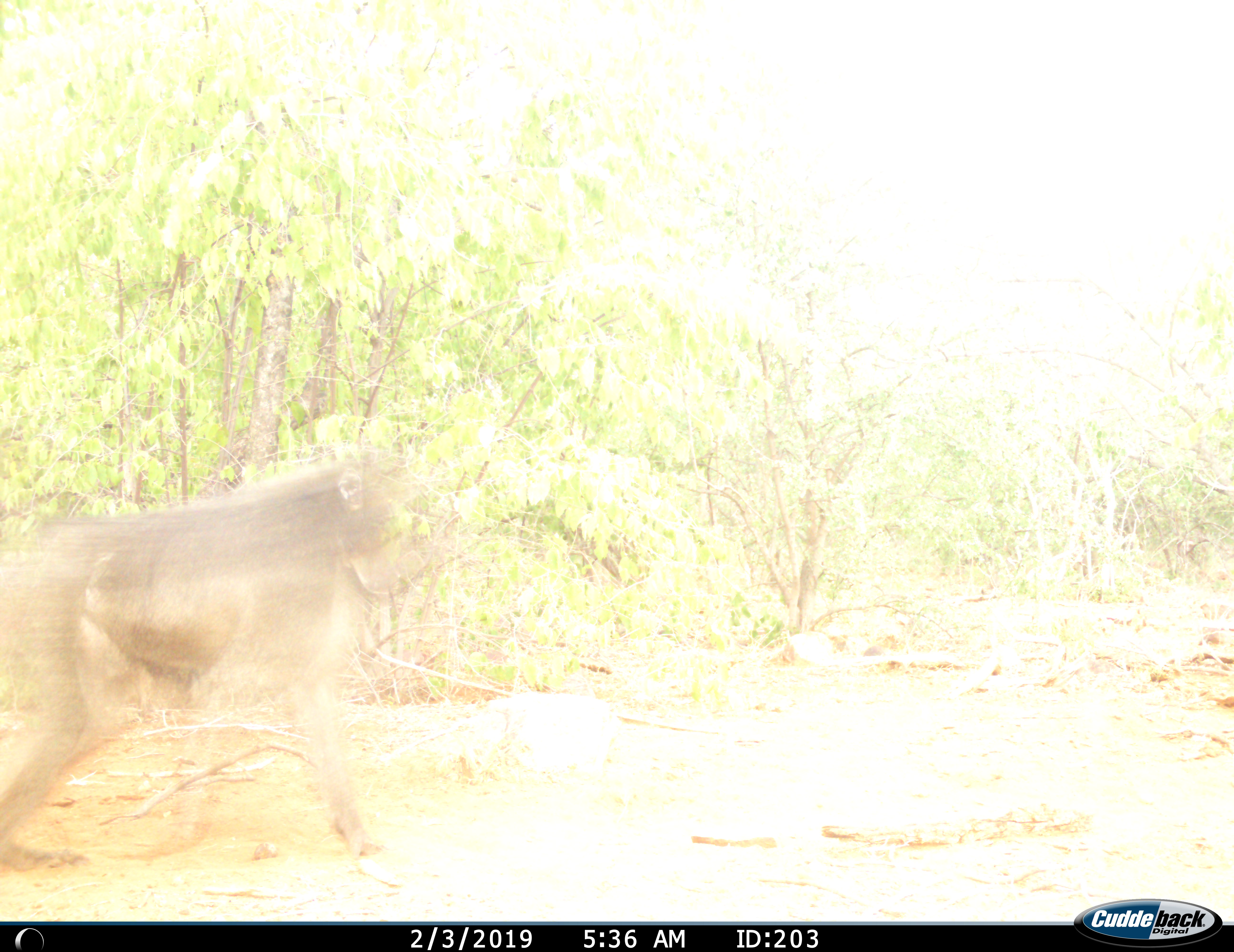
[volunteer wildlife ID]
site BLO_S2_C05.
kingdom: Animalia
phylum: Chordata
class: Mammalia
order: Primates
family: Cercopithecidae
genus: Papio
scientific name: Papio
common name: baboon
Baboon (Papio), count 1. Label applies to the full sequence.